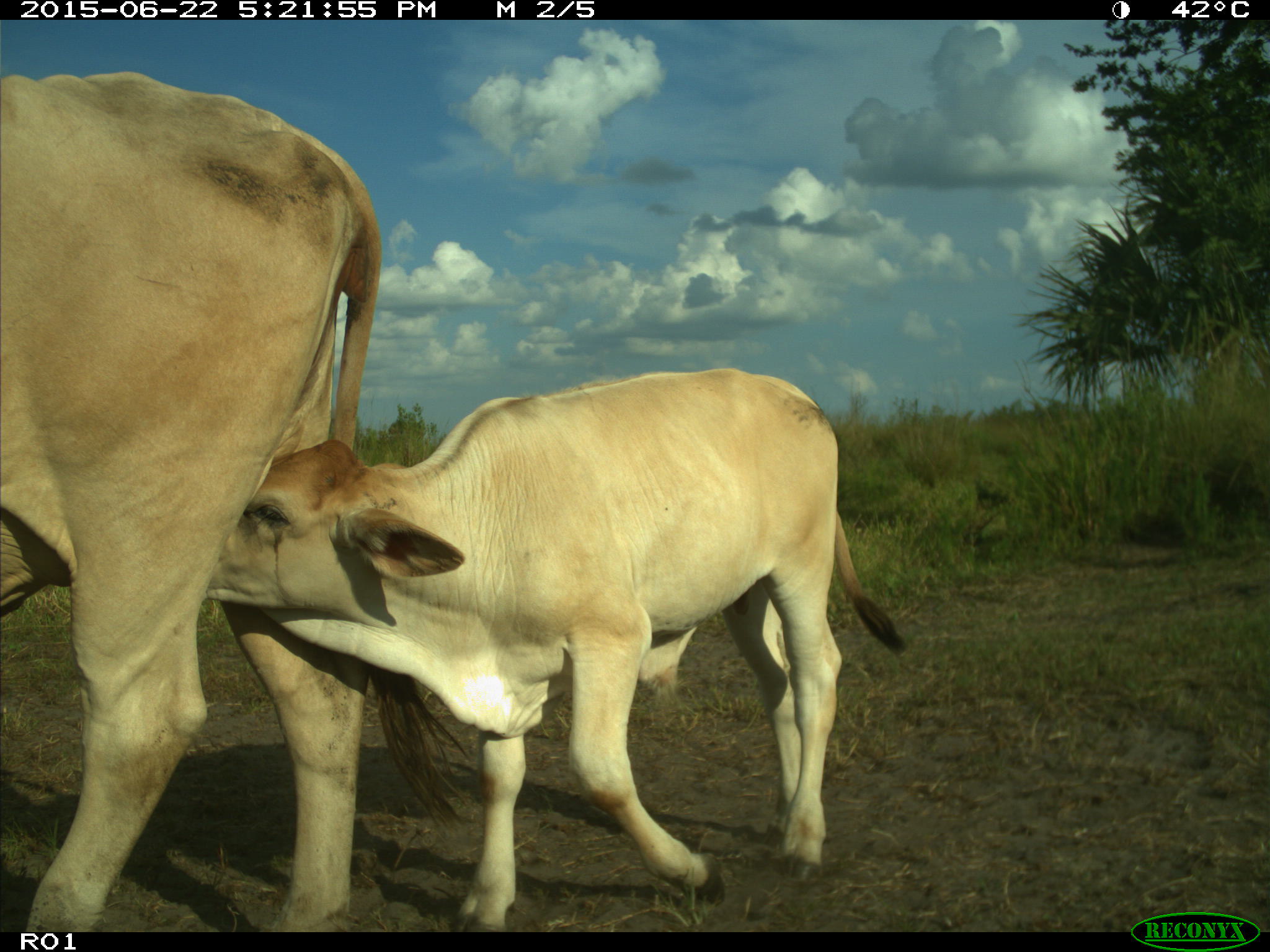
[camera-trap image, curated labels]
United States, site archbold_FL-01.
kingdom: Animalia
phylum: Chordata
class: Mammalia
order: Artiodactyla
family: Bovidae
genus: Bos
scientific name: Bos taurus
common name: domestic cow